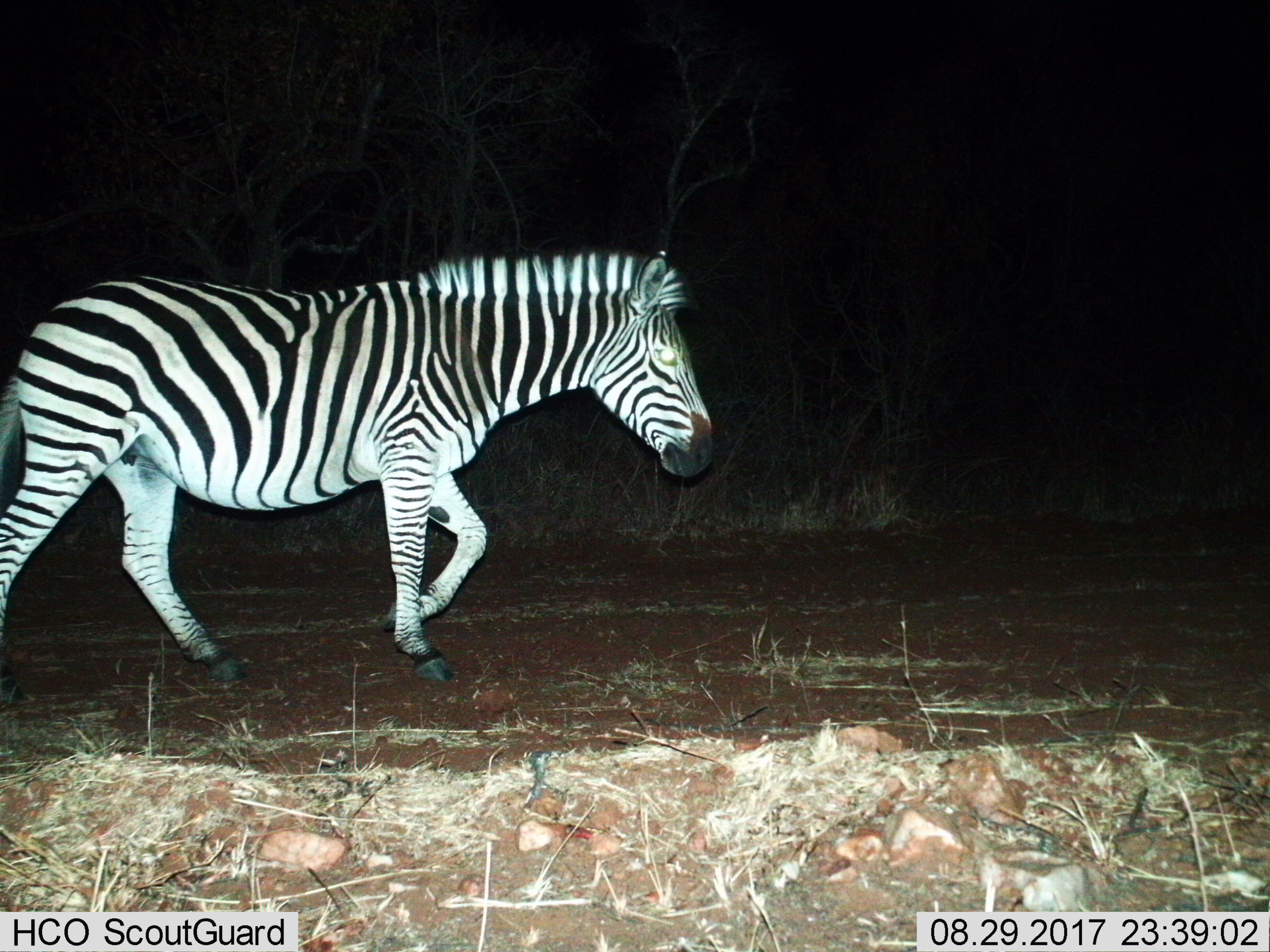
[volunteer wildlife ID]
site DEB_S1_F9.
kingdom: Animalia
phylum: Chordata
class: Mammalia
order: Perissodactyla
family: Equidae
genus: Equus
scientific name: Equus quagga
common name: plains zebra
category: zebraplains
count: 1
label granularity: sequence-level